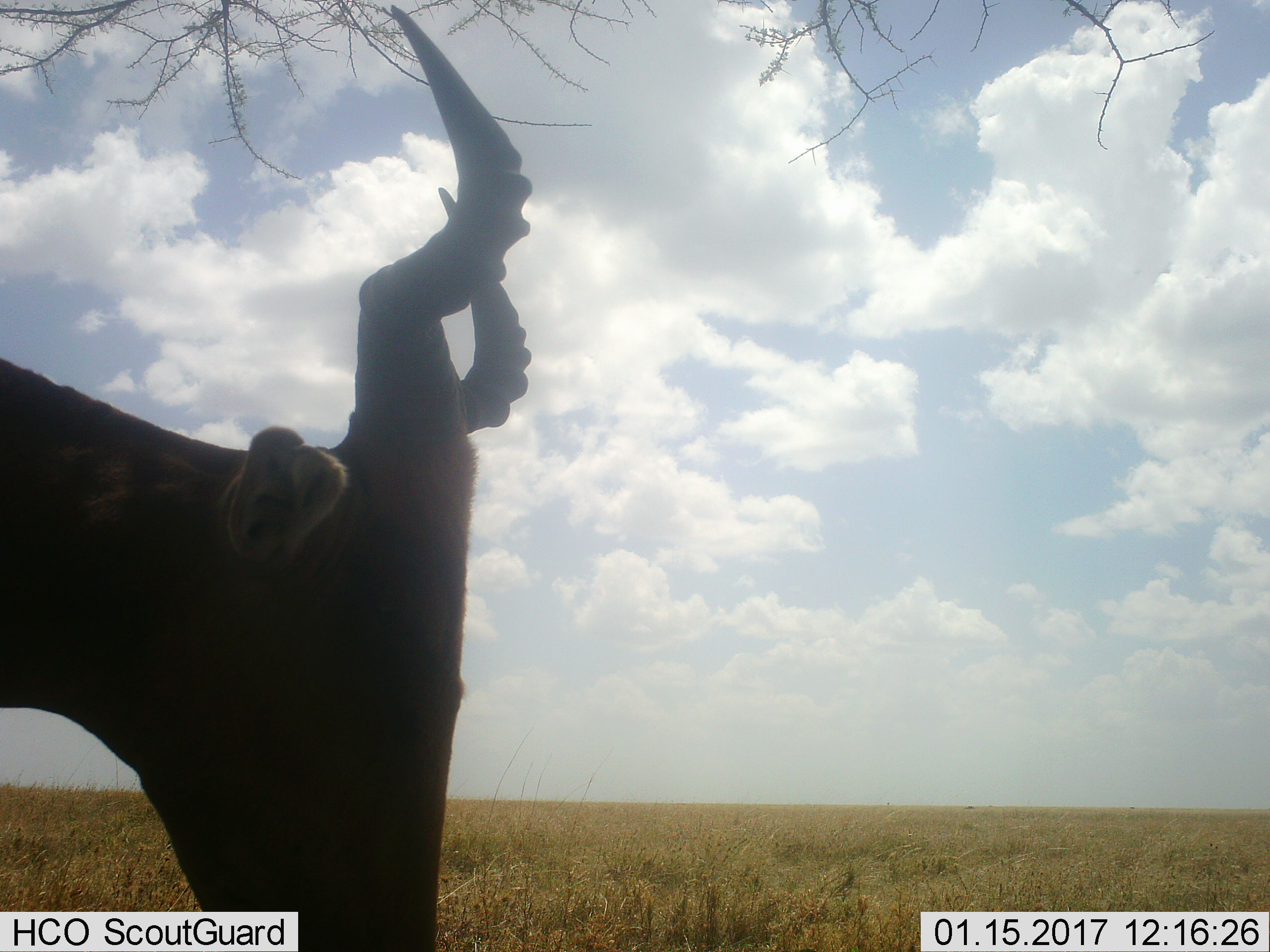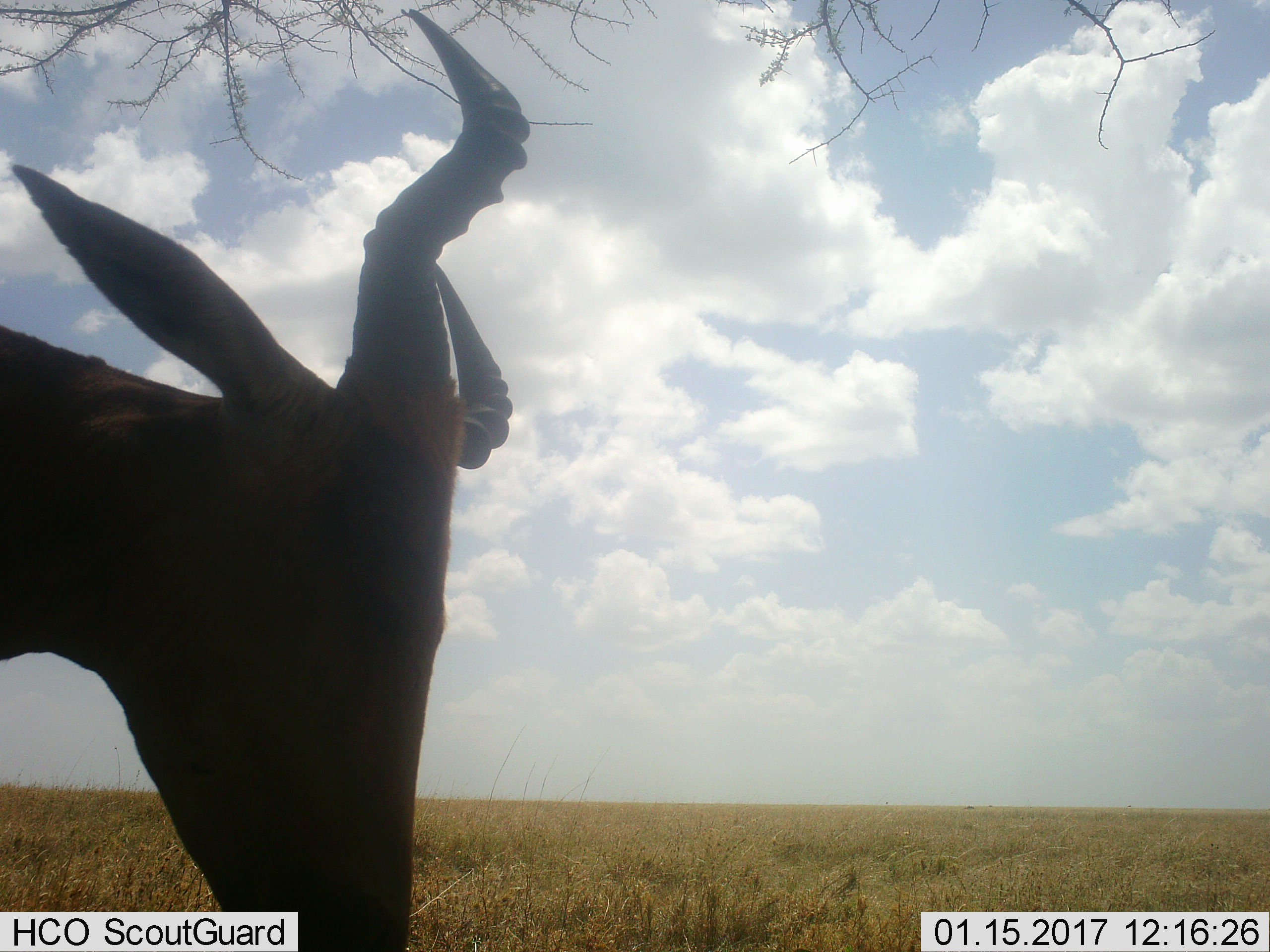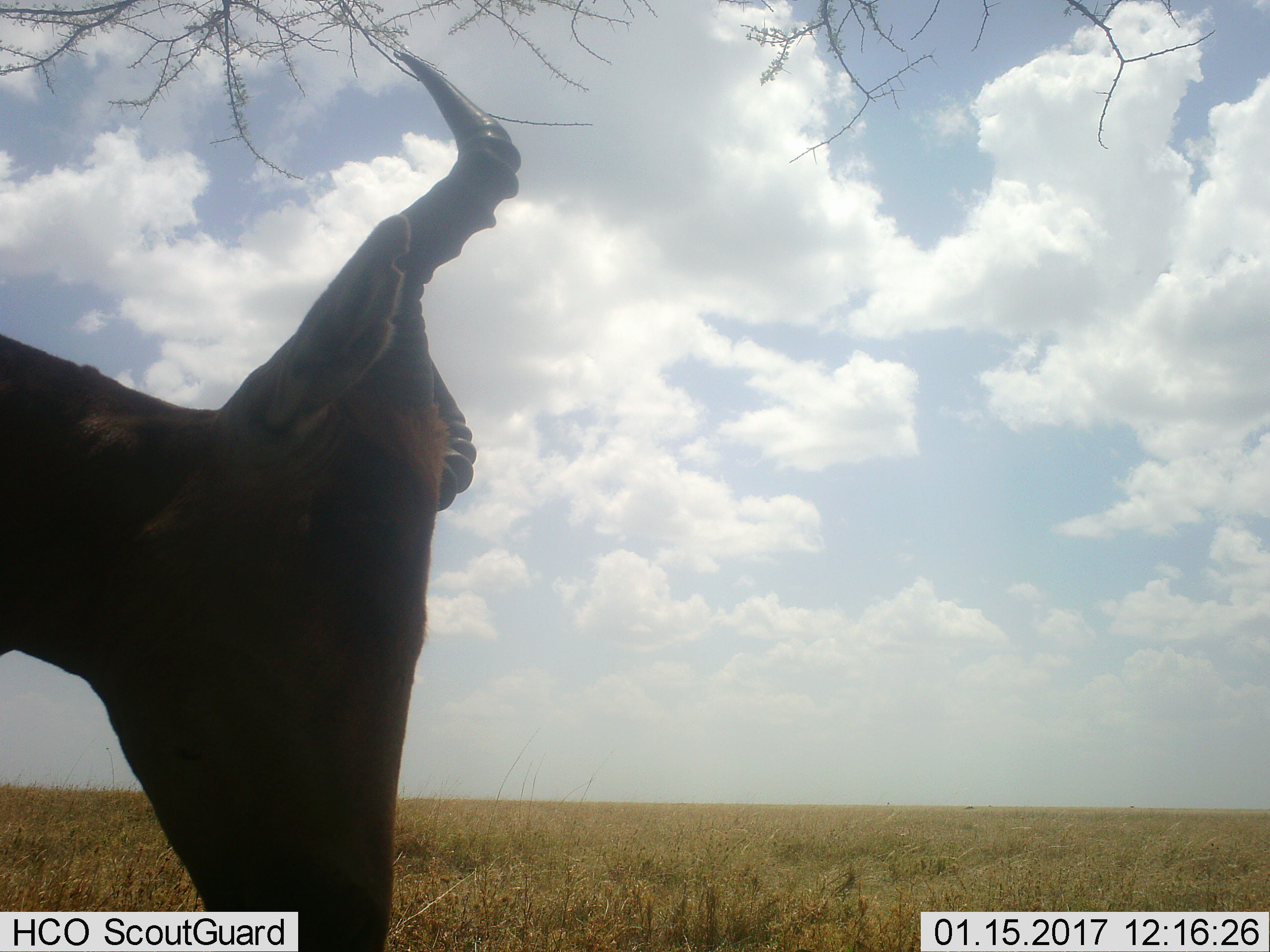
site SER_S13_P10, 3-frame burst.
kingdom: Animalia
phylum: Chordata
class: Mammalia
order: Artiodactyla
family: Bovidae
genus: Alcelaphus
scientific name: Alcelaphus buselaphus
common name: hartebeest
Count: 1.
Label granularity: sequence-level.